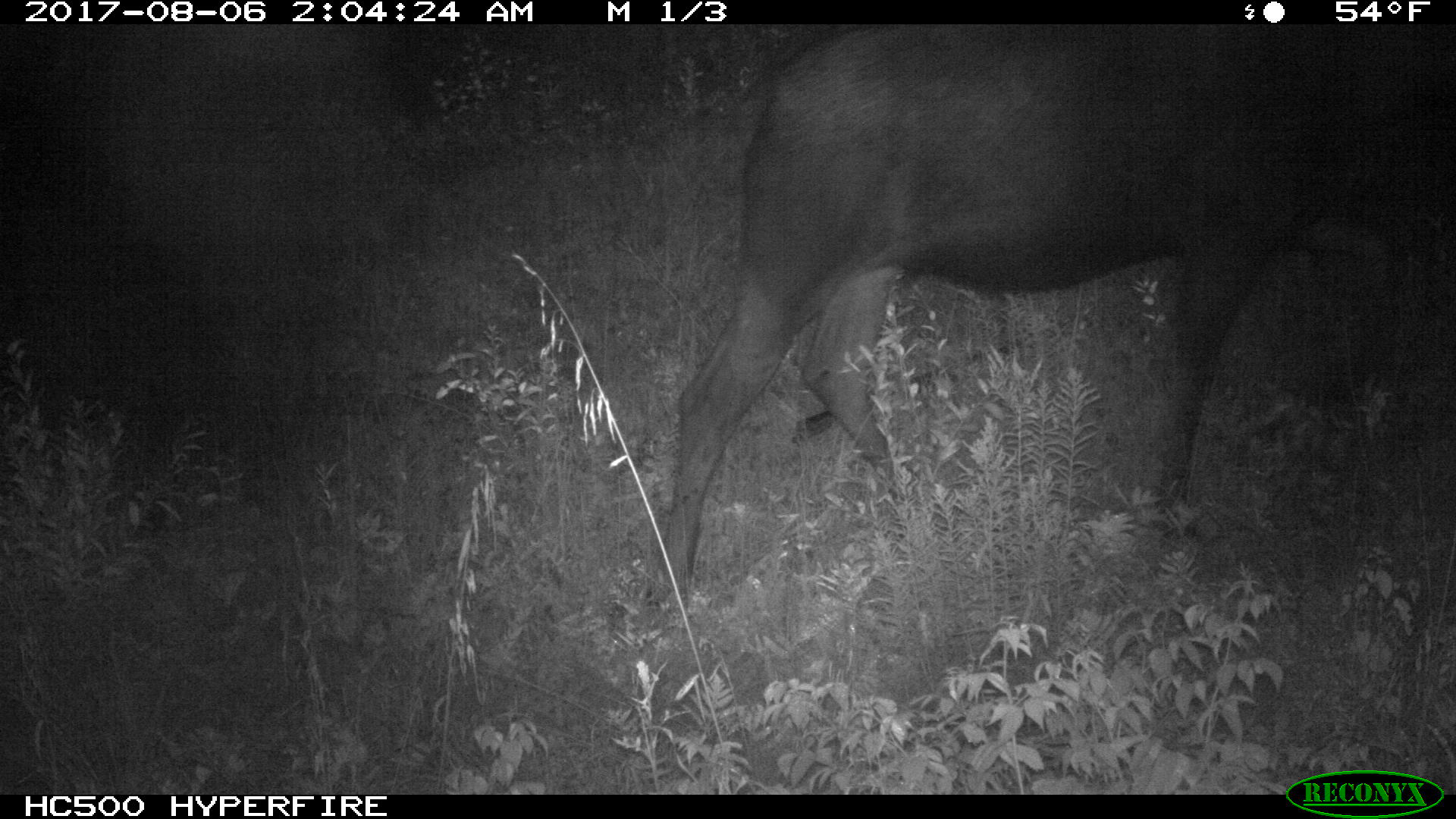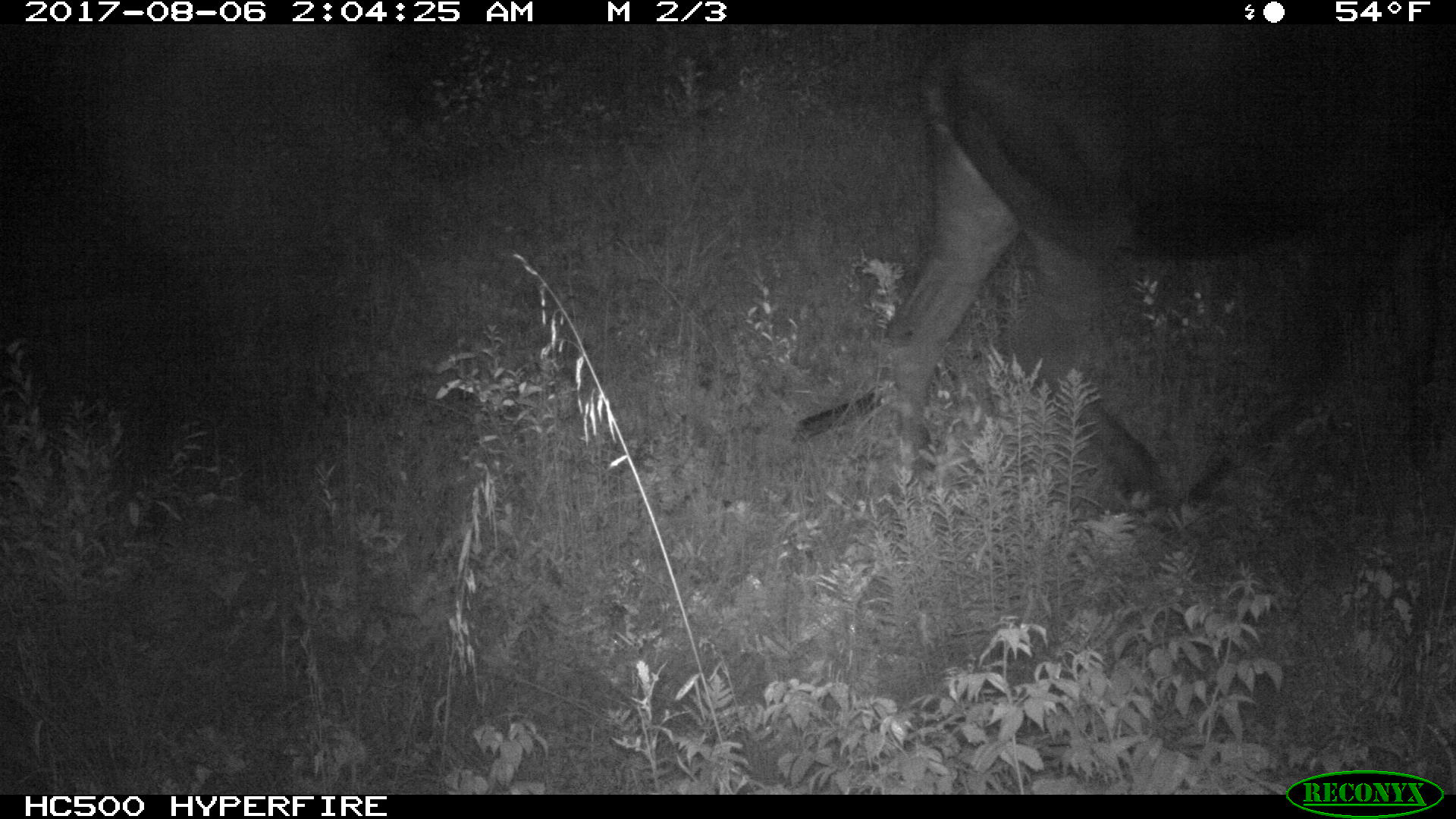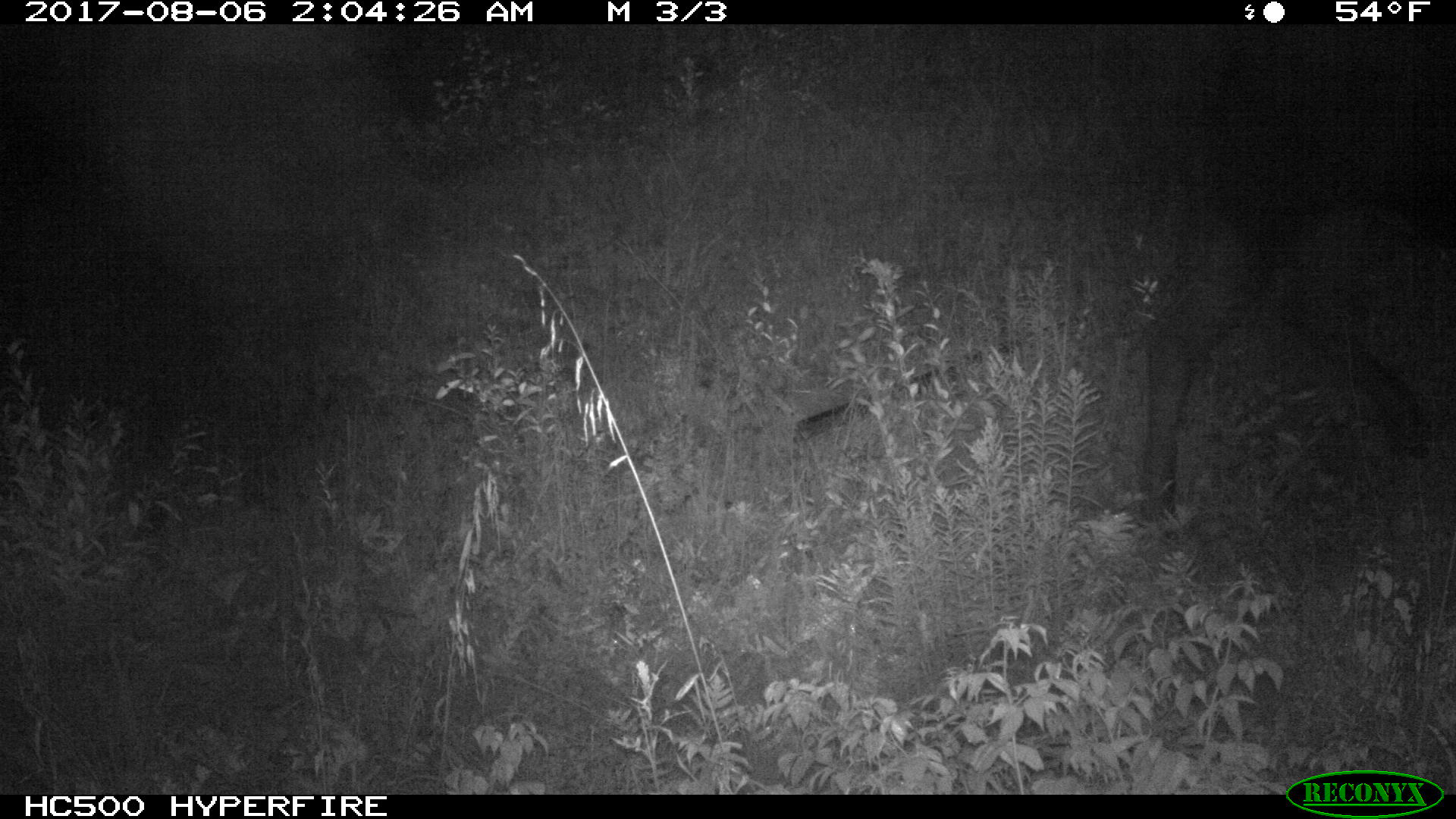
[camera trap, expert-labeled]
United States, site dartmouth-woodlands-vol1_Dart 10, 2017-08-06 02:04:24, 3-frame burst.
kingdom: Animalia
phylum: Chordata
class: Mammalia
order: Artiodactyla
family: Cervidae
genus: Alces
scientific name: Alces alces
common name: moose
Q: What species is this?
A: Moose (Alces alces).